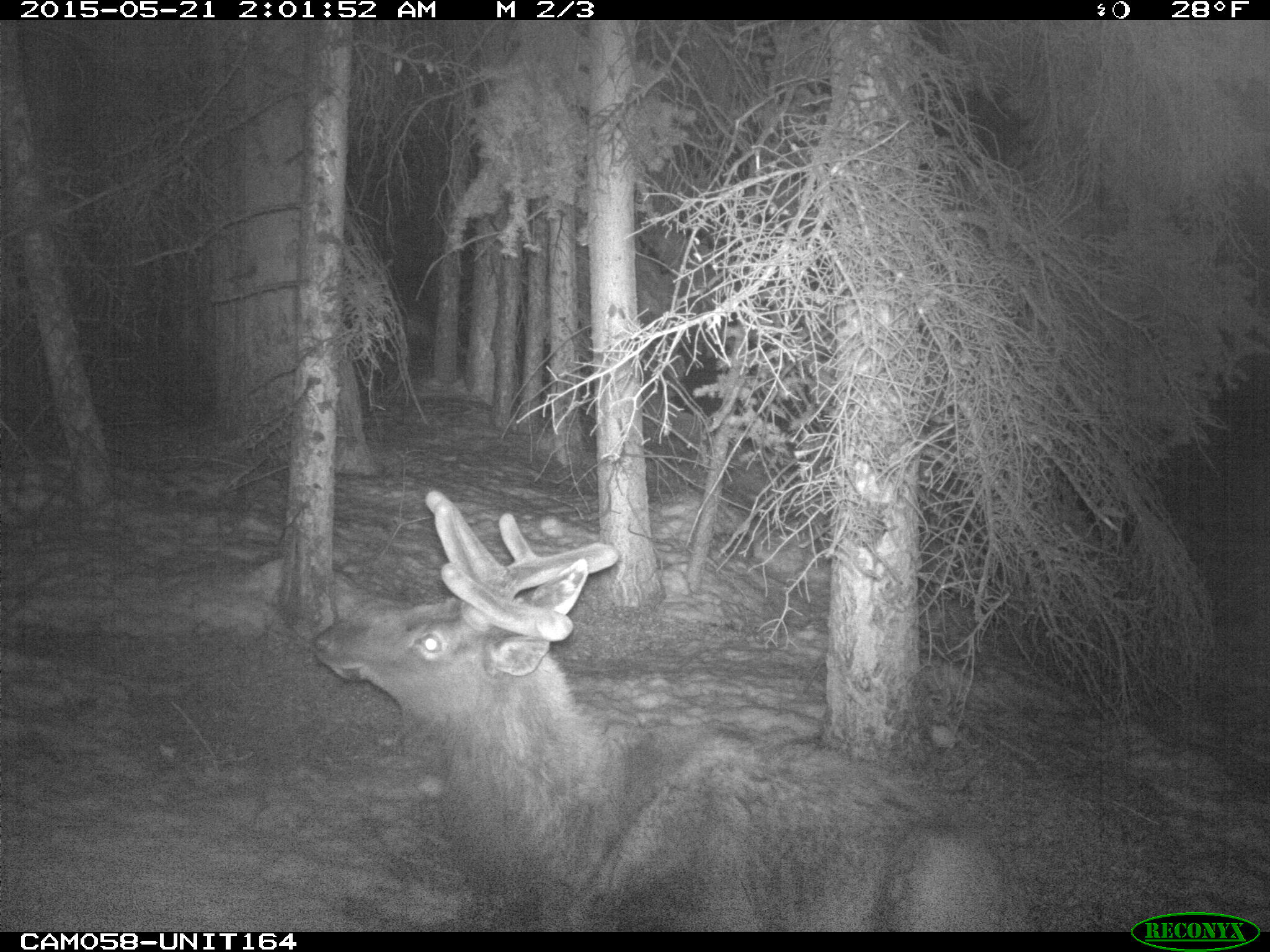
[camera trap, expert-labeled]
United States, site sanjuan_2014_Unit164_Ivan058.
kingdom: Animalia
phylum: Chordata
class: Mammalia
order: Artiodactyla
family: Cervidae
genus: Cervus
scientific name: Cervus elaphus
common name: red deer